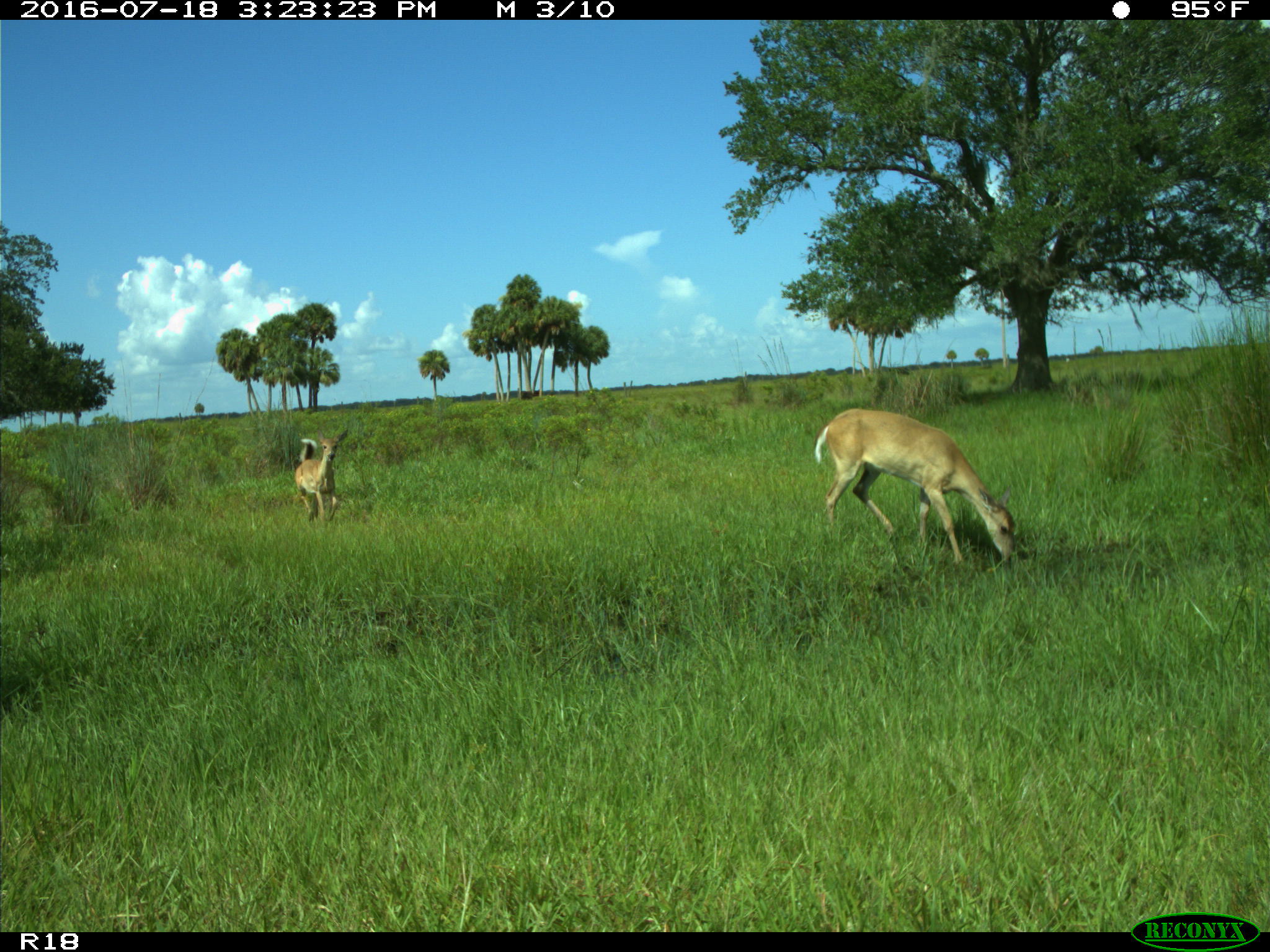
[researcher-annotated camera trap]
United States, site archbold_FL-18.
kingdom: Animalia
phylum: Chordata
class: Mammalia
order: Artiodactyla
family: Cervidae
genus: Odocoileus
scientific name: Odocoileus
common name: deer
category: unidentified deer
Unidentified deer (deer) (Odocoileus).